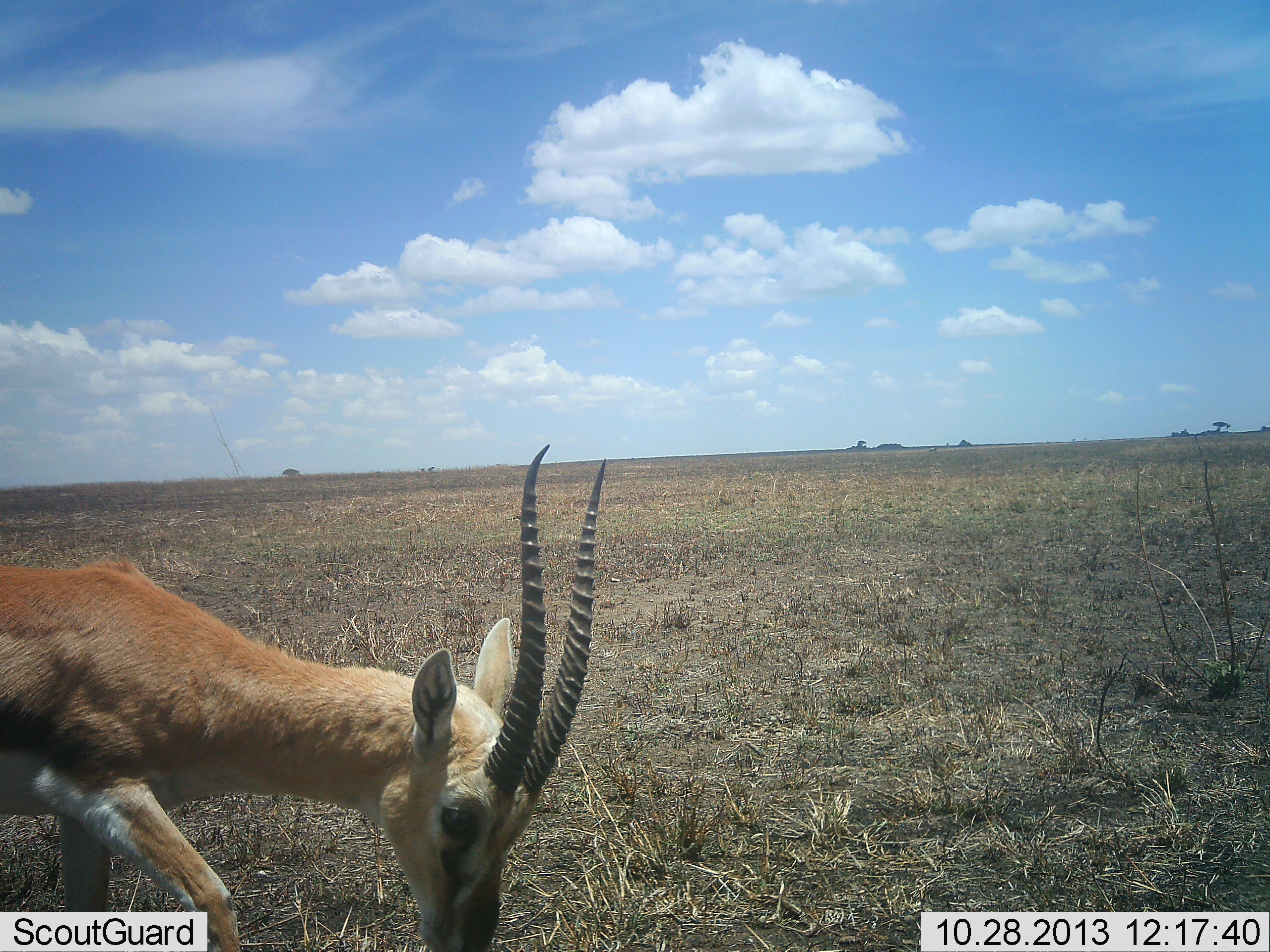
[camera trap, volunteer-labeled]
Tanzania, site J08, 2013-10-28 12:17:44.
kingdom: Animalia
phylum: Chordata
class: Mammalia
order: Artiodactyla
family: Bovidae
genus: Eudorcas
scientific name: Eudorcas thomsonii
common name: thomson's gazelle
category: gazellethomsons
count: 1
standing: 24%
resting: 0%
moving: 28%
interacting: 0%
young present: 0%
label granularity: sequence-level